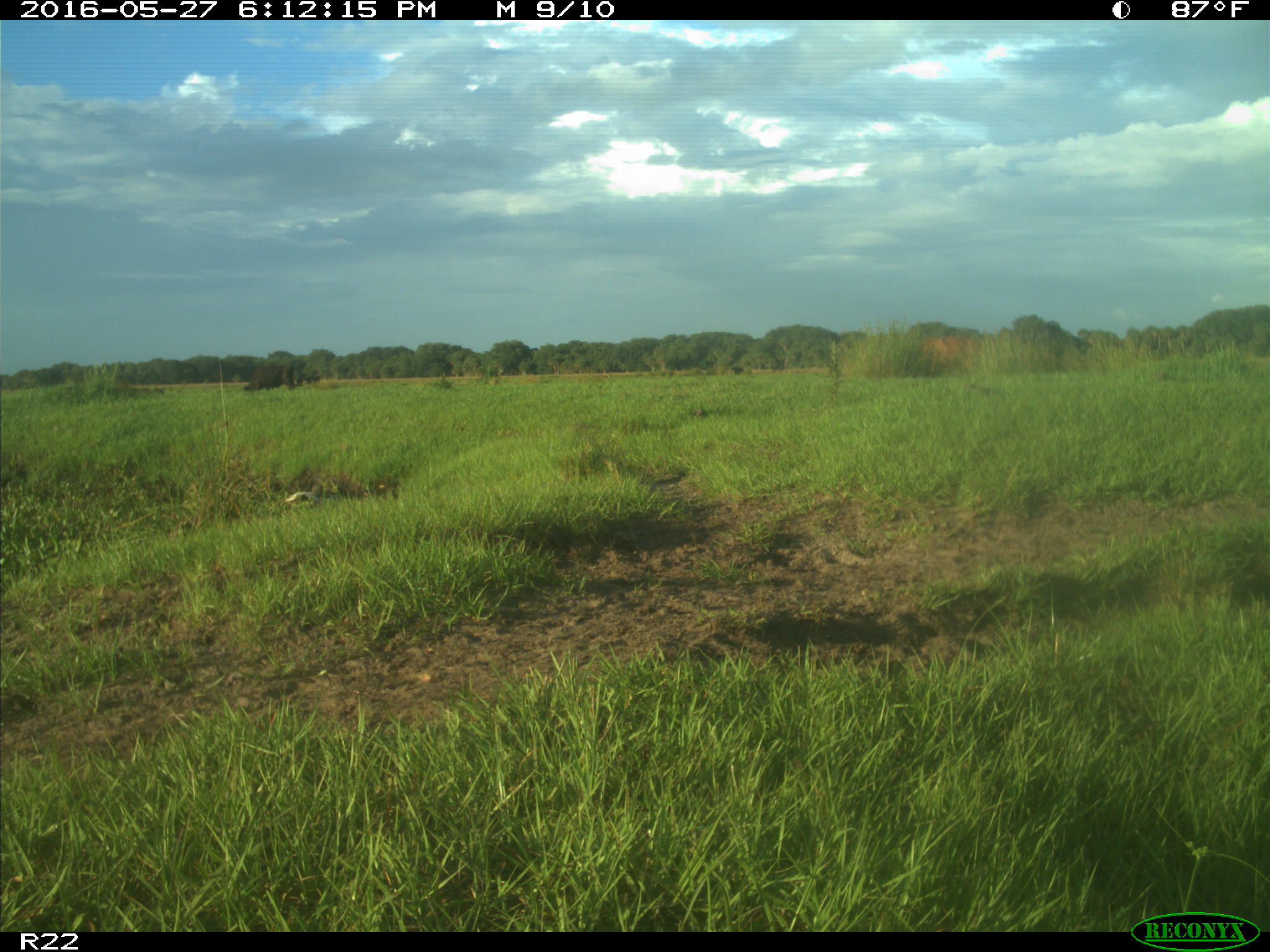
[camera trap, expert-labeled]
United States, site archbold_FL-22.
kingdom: Animalia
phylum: Chordata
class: Mammalia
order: Artiodactyla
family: Bovidae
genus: Bos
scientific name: Bos taurus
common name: domestic cow